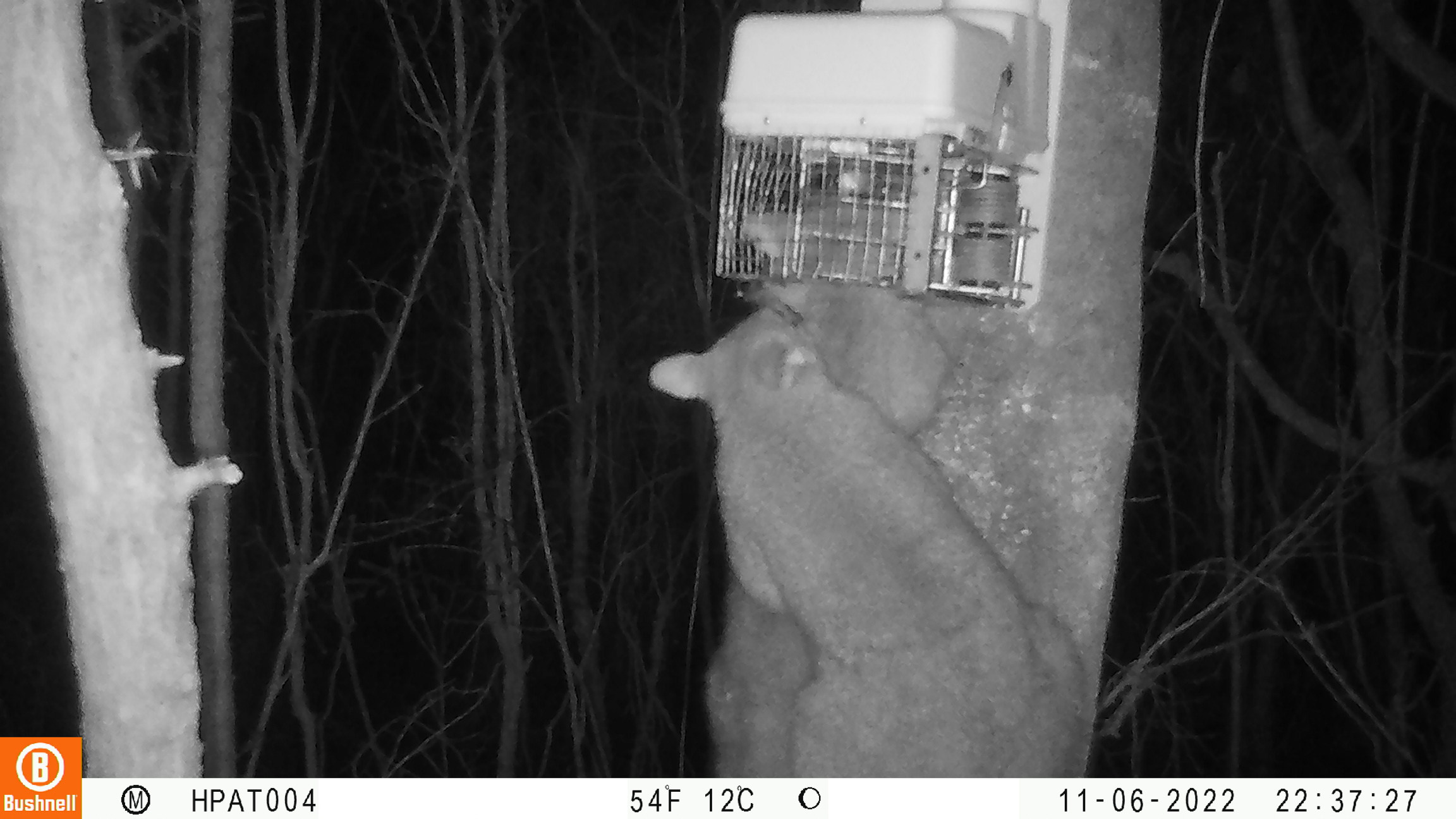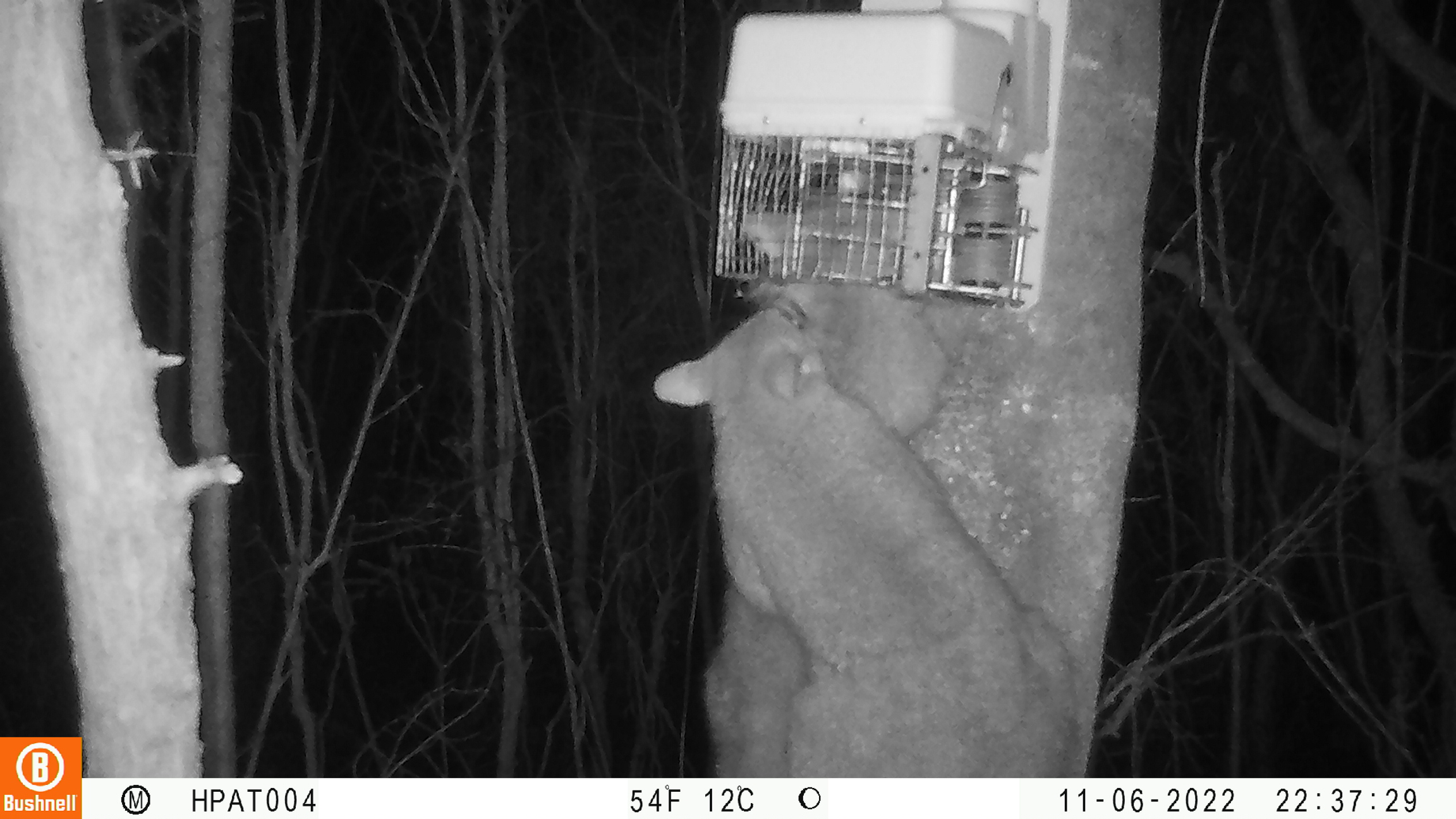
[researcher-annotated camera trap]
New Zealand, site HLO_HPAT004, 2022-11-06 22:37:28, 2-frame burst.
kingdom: Animalia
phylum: Chordata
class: Mammalia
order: Diprotodontia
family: Phalangeridae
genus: Trichosurus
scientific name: Trichosurus vulpecula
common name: common brushtail possum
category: possum